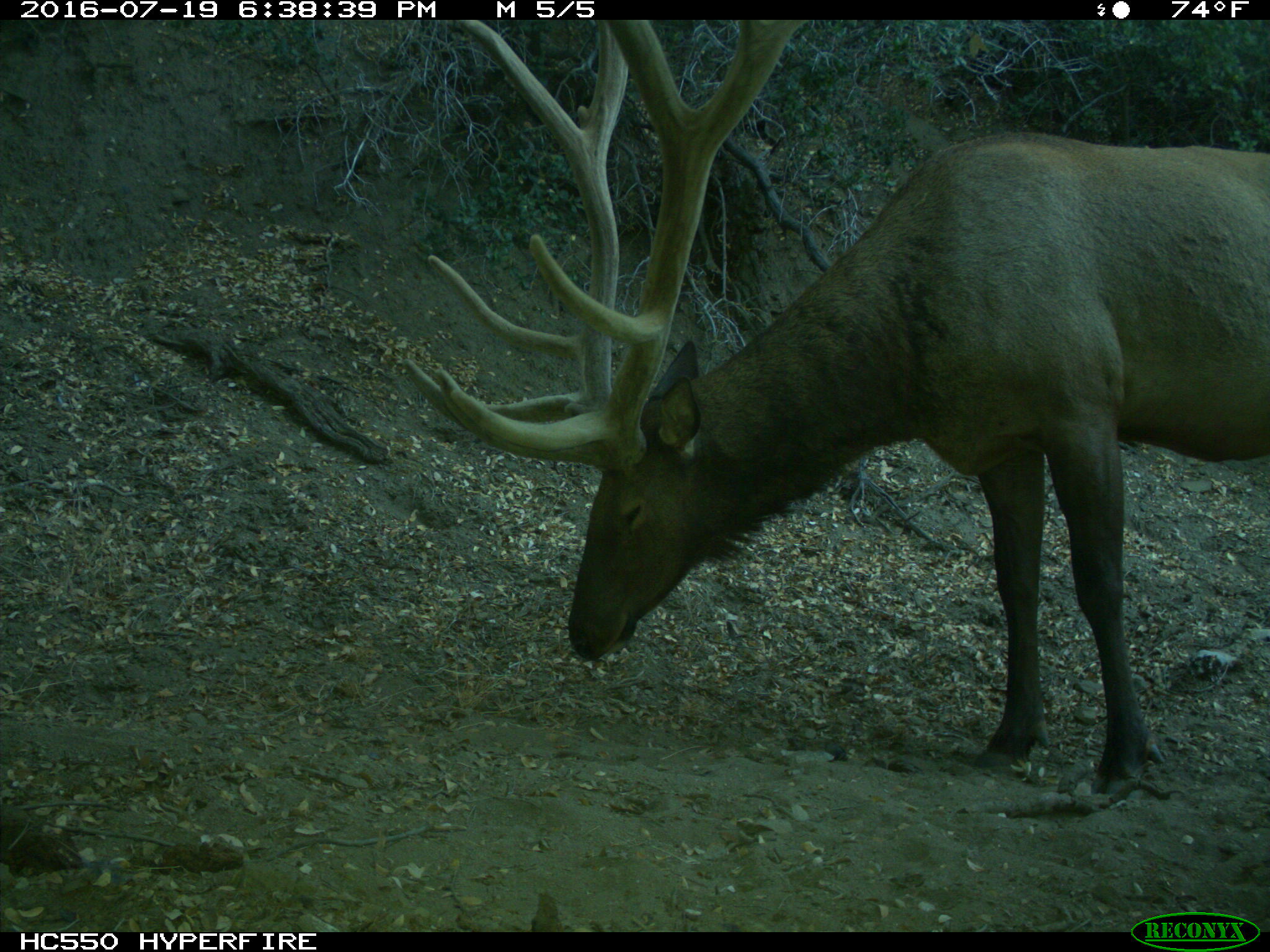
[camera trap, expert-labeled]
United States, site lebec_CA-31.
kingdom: Animalia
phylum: Chordata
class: Mammalia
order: Artiodactyla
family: Cervidae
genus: Cervus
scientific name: Cervus canadensis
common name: elk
Cervus canadensis (elk).